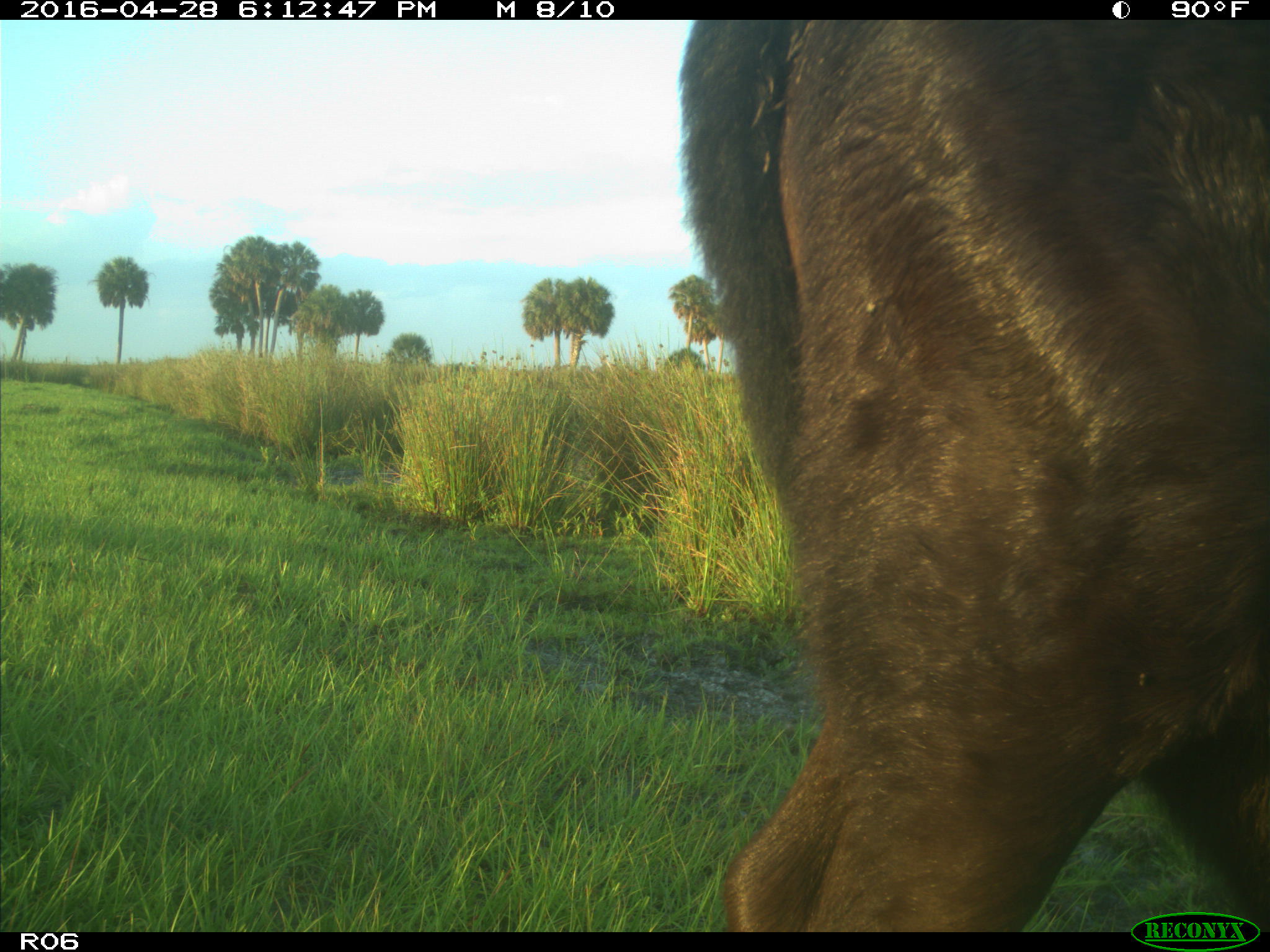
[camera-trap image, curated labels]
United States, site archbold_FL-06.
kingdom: Animalia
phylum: Chordata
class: Mammalia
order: Artiodactyla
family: Bovidae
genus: Bos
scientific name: Bos taurus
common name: domestic cow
Bos taurus (domestic cow).